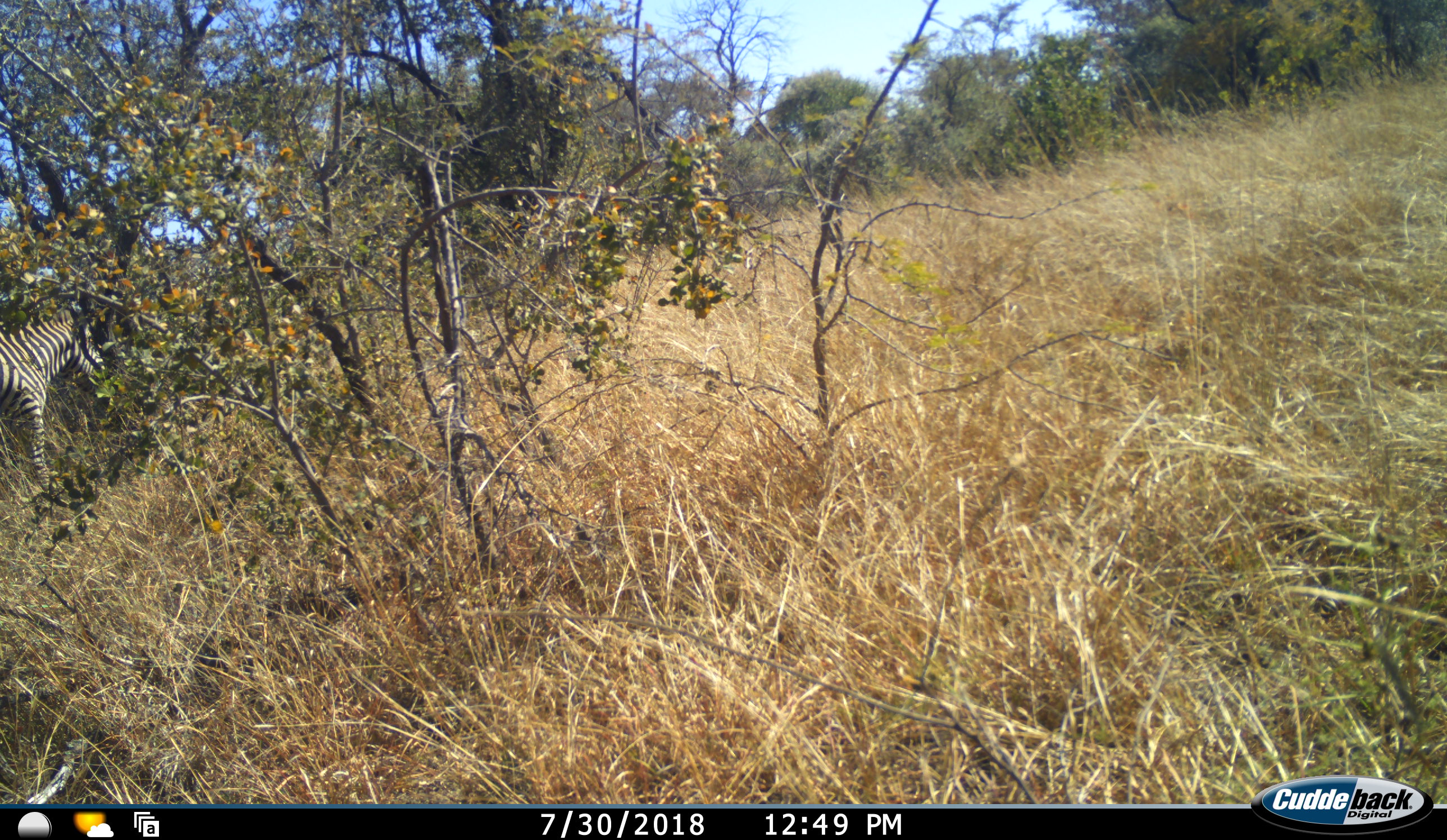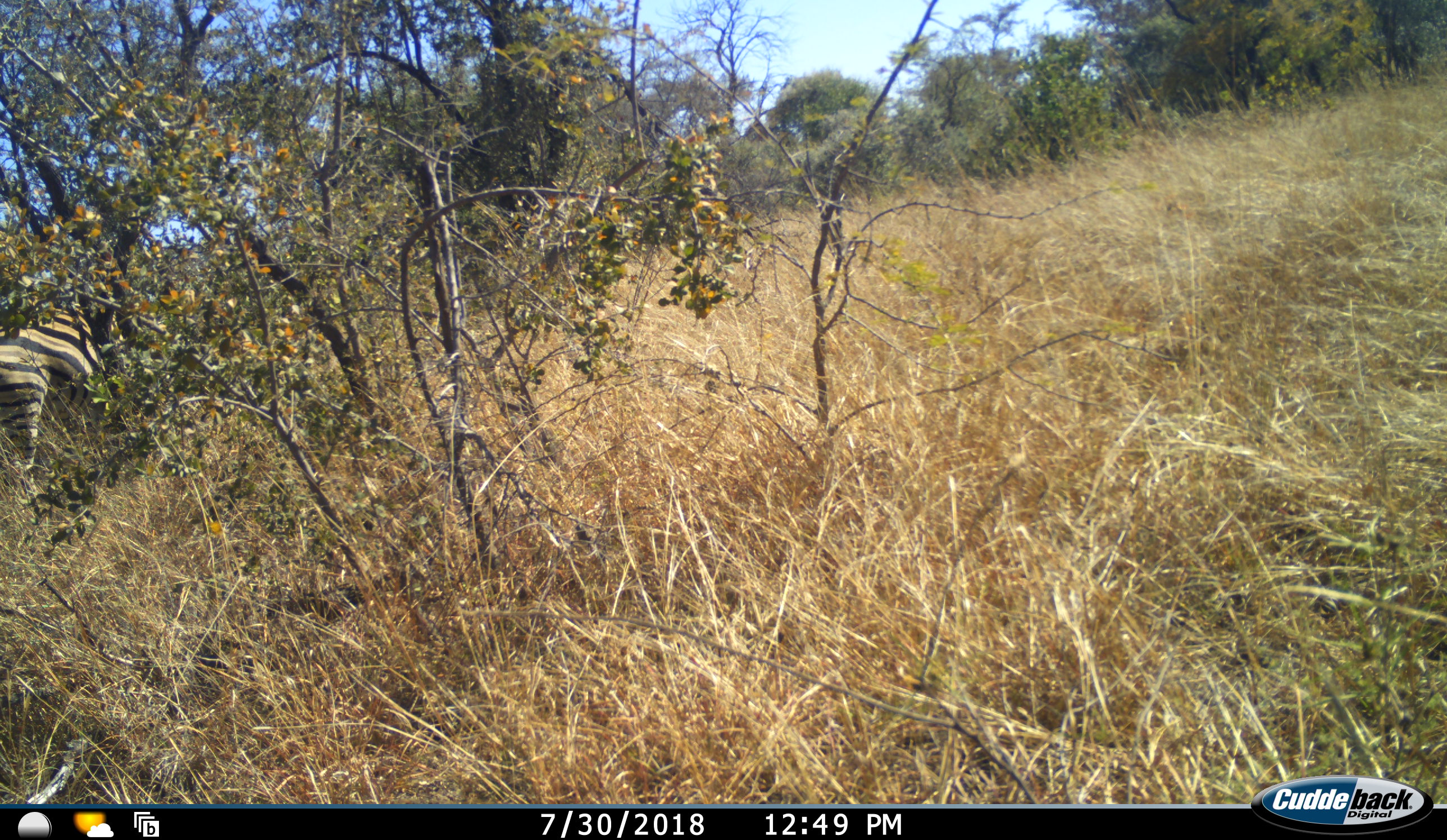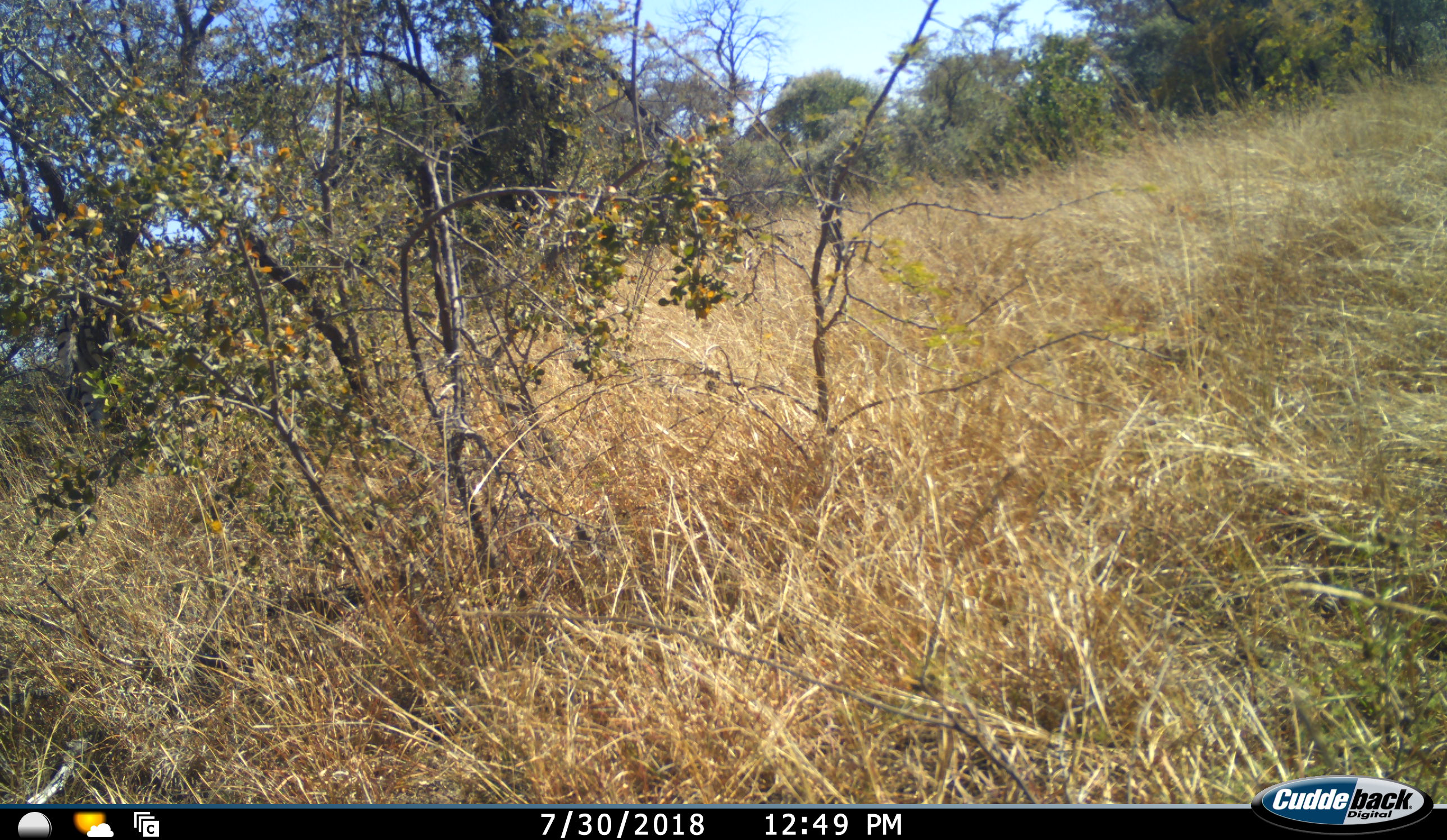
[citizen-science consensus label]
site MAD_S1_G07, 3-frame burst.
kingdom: Animalia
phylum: Chordata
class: Mammalia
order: Perissodactyla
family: Equidae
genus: Equus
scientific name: Equus quagga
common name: plains zebra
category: zebraplains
Zebraplains (plains zebra) (Equus quagga), count 1. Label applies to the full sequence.